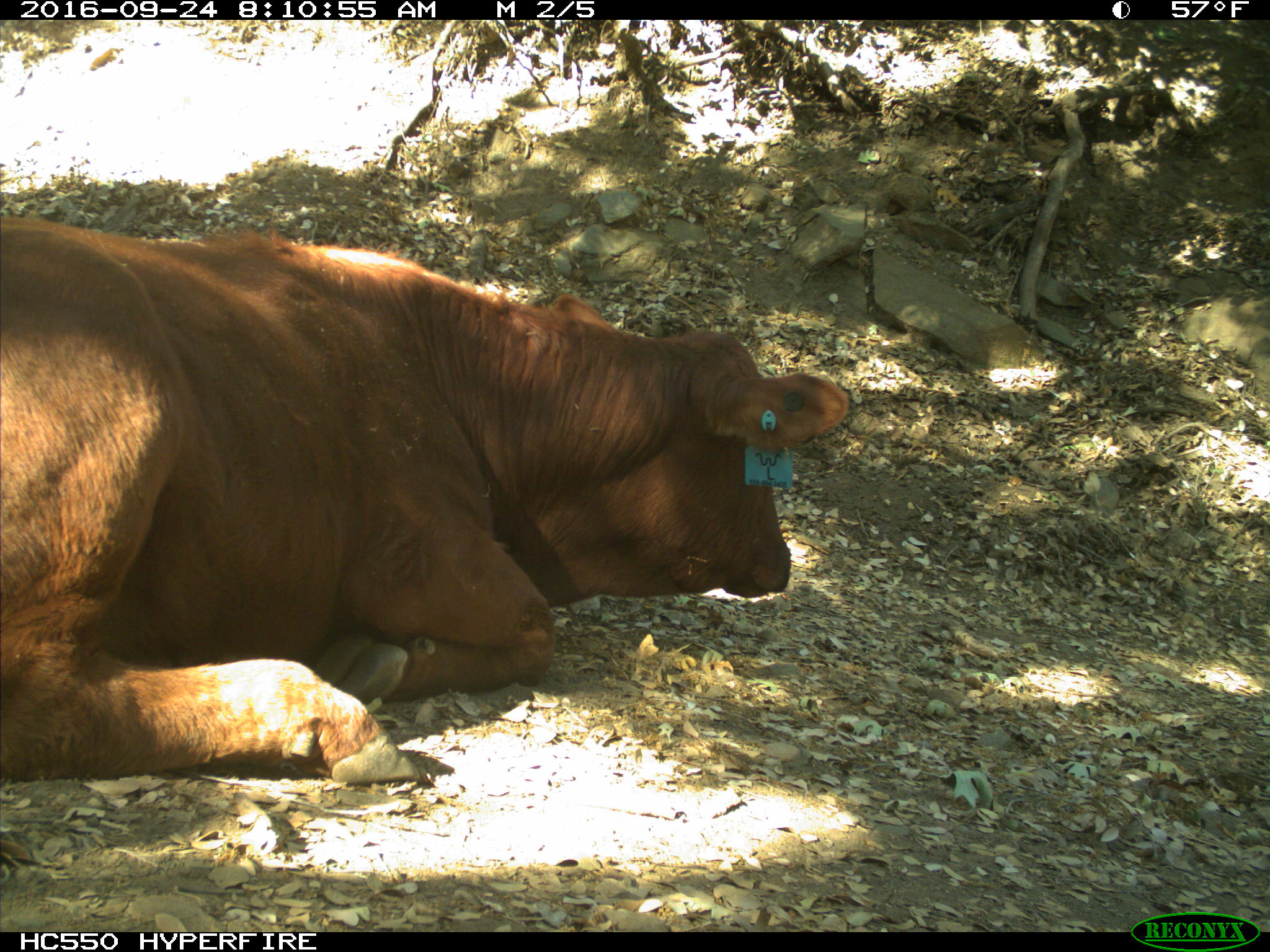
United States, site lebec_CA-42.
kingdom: Animalia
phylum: Chordata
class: Mammalia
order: Artiodactyla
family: Bovidae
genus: Bos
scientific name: Bos taurus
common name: domestic cow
Bos taurus (domestic cow).